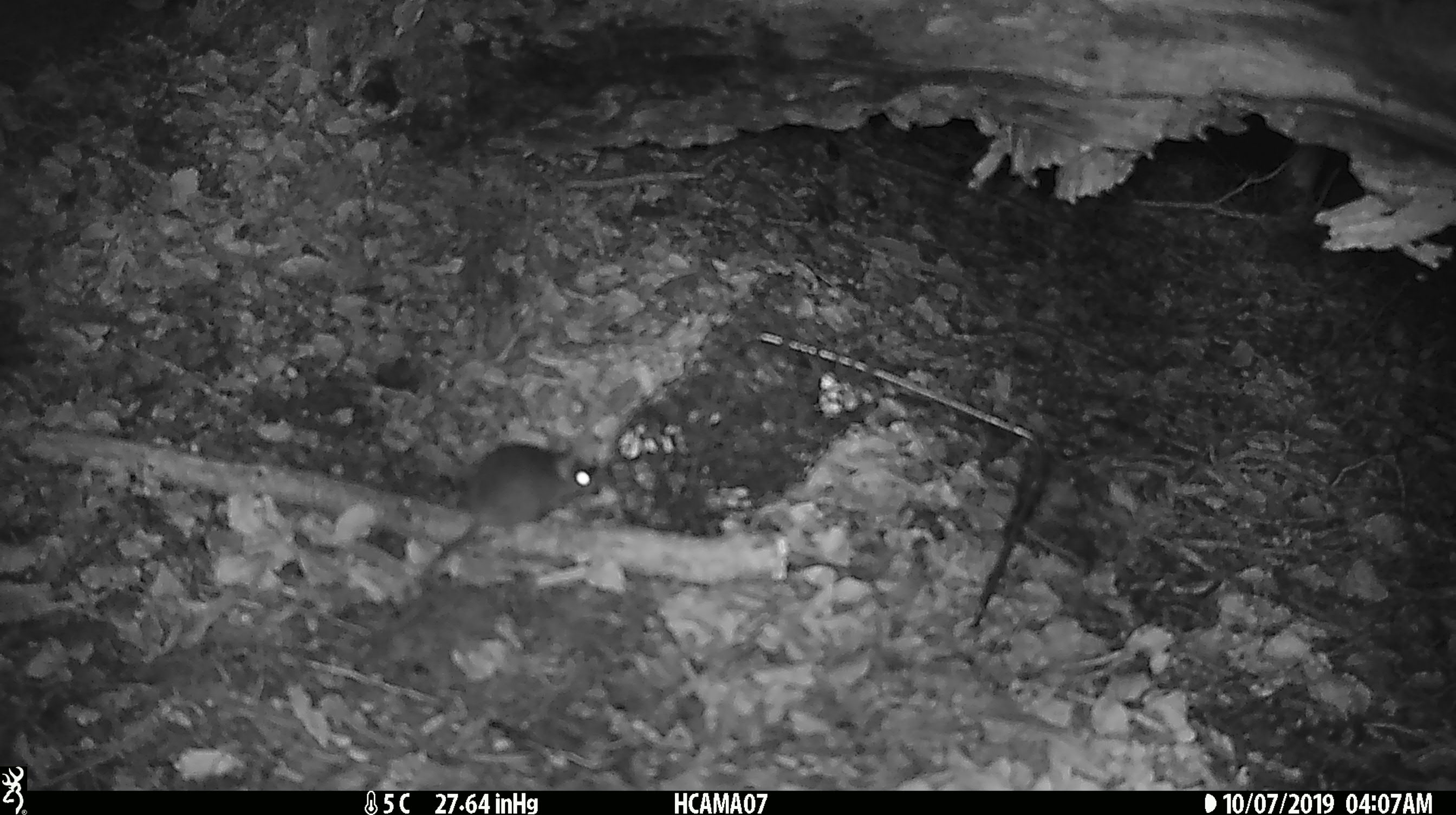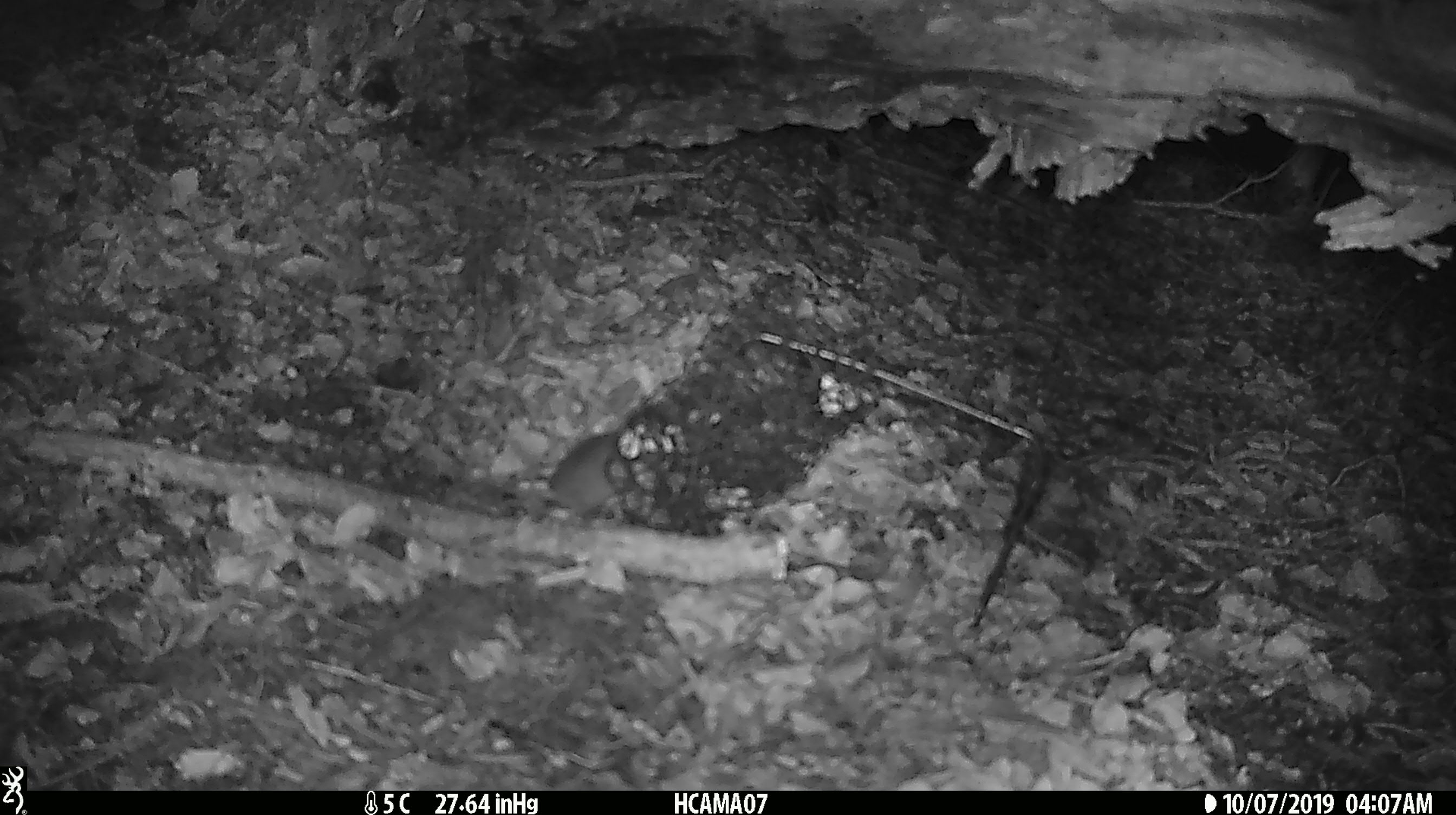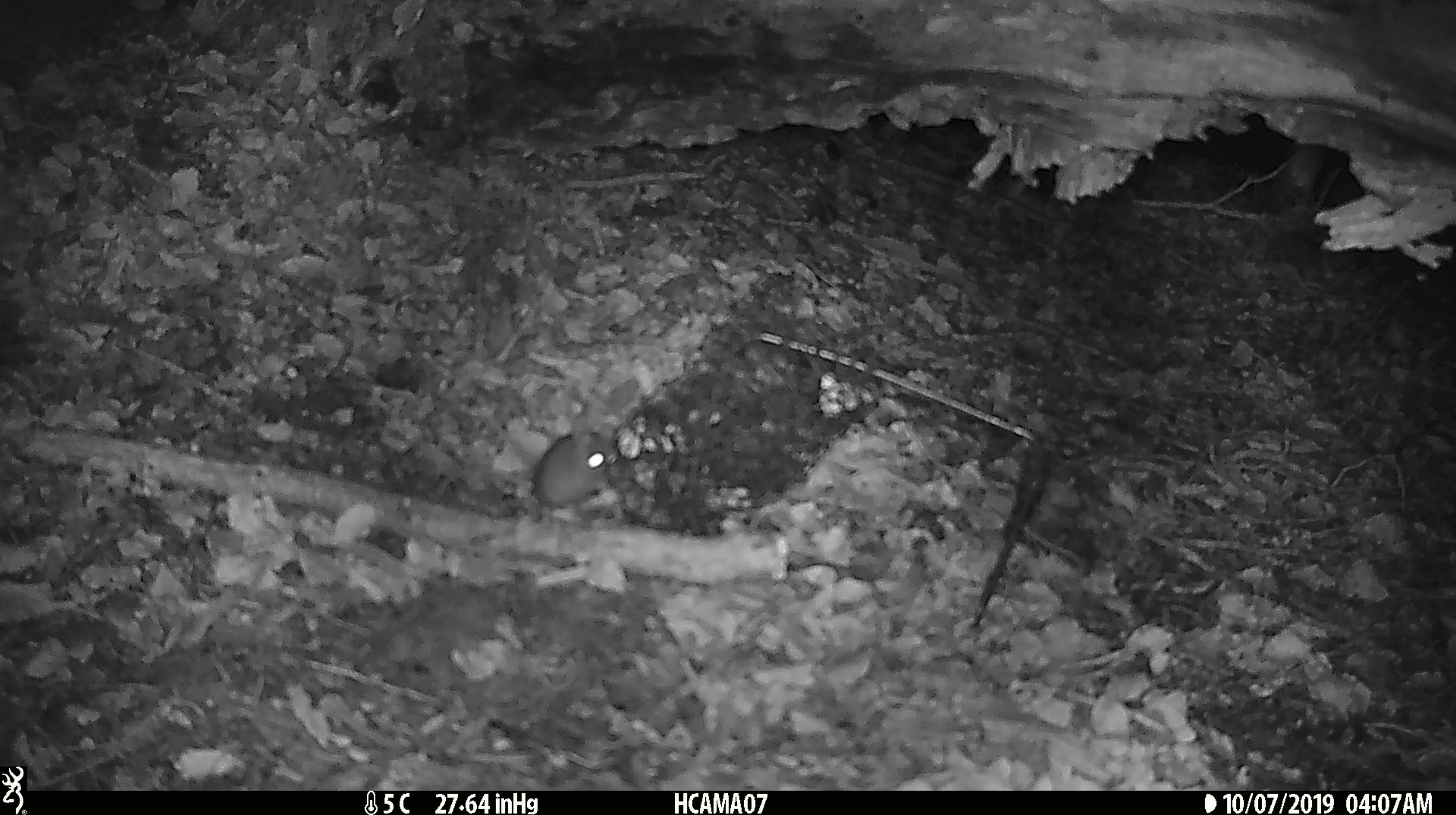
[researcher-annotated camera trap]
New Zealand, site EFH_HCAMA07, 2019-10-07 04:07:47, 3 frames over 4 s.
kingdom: Animalia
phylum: Chordata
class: Mammalia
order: Rodentia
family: Muridae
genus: Mus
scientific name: Mus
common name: mouse